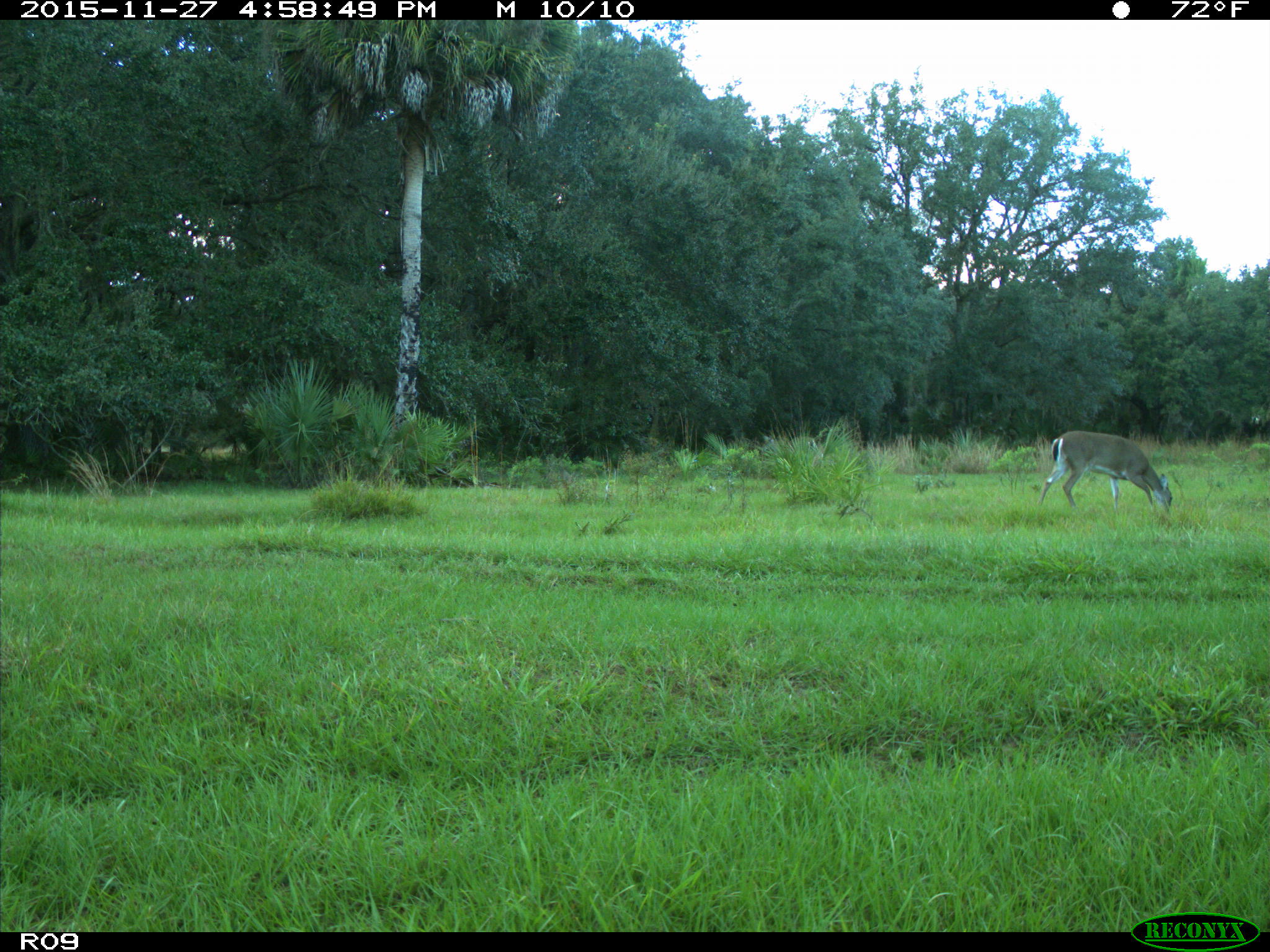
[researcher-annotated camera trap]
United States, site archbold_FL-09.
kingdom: Animalia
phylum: Chordata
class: Mammalia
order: Artiodactyla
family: Cervidae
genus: Odocoileus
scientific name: Odocoileus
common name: deer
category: unidentified deer